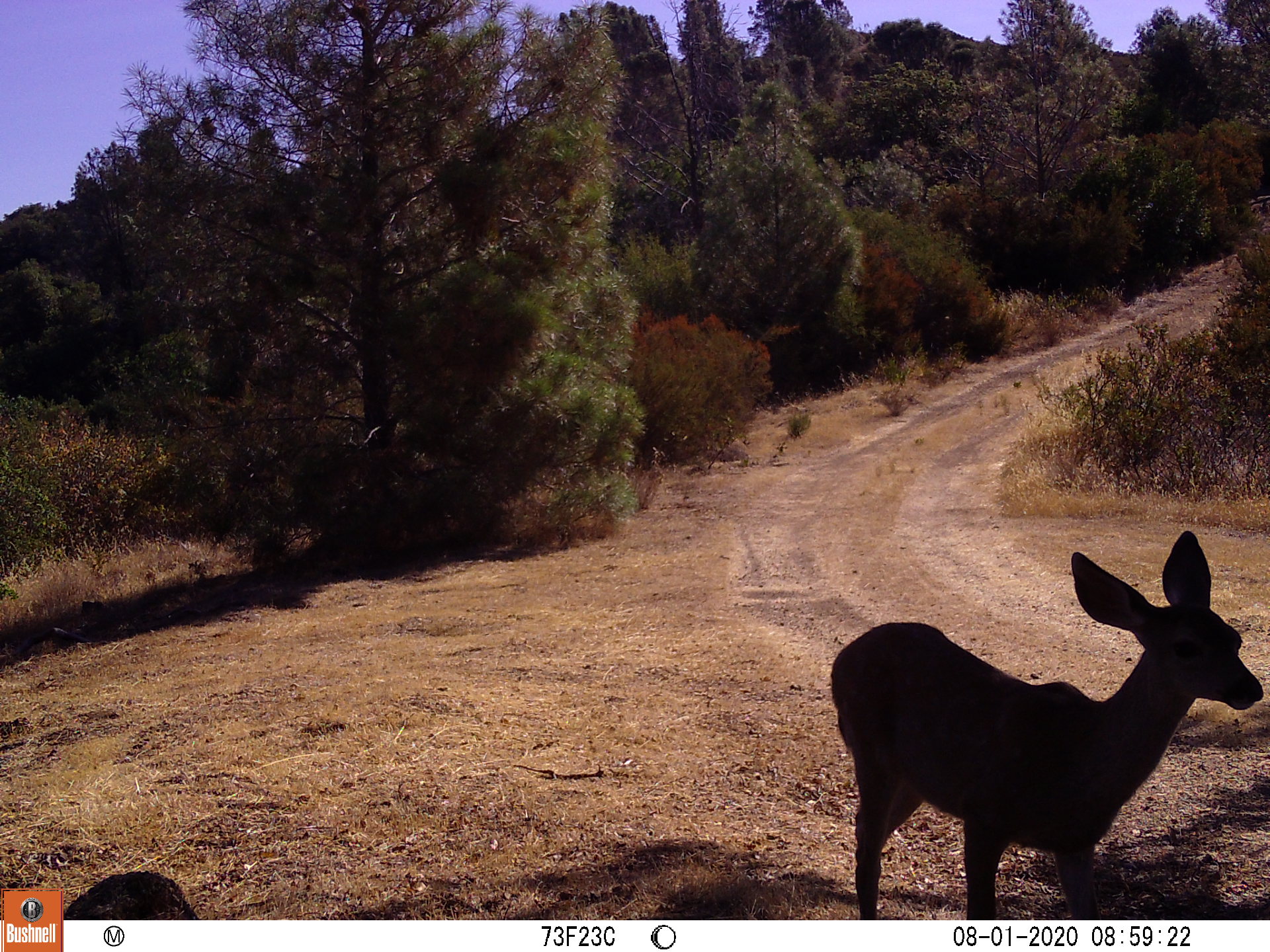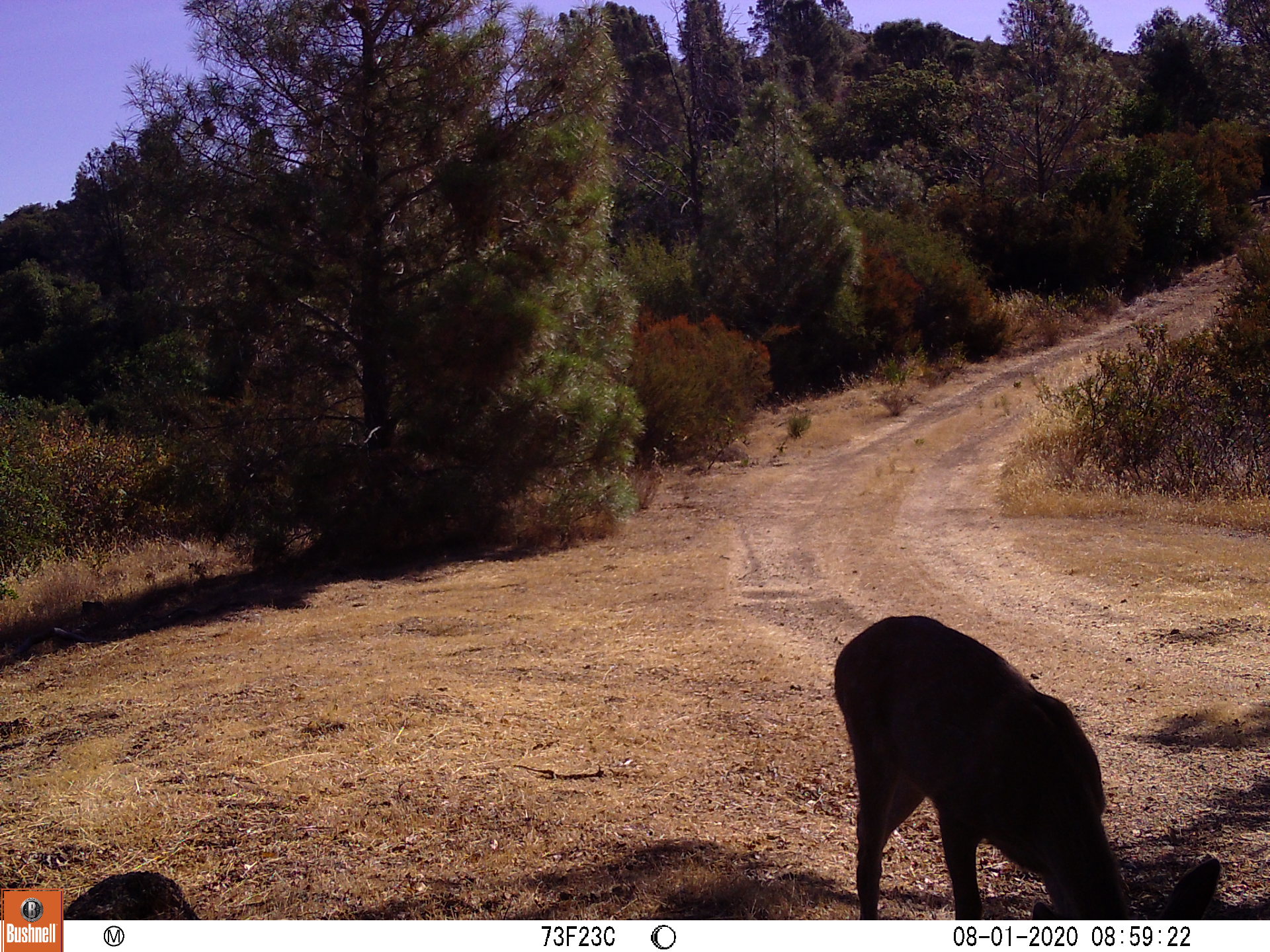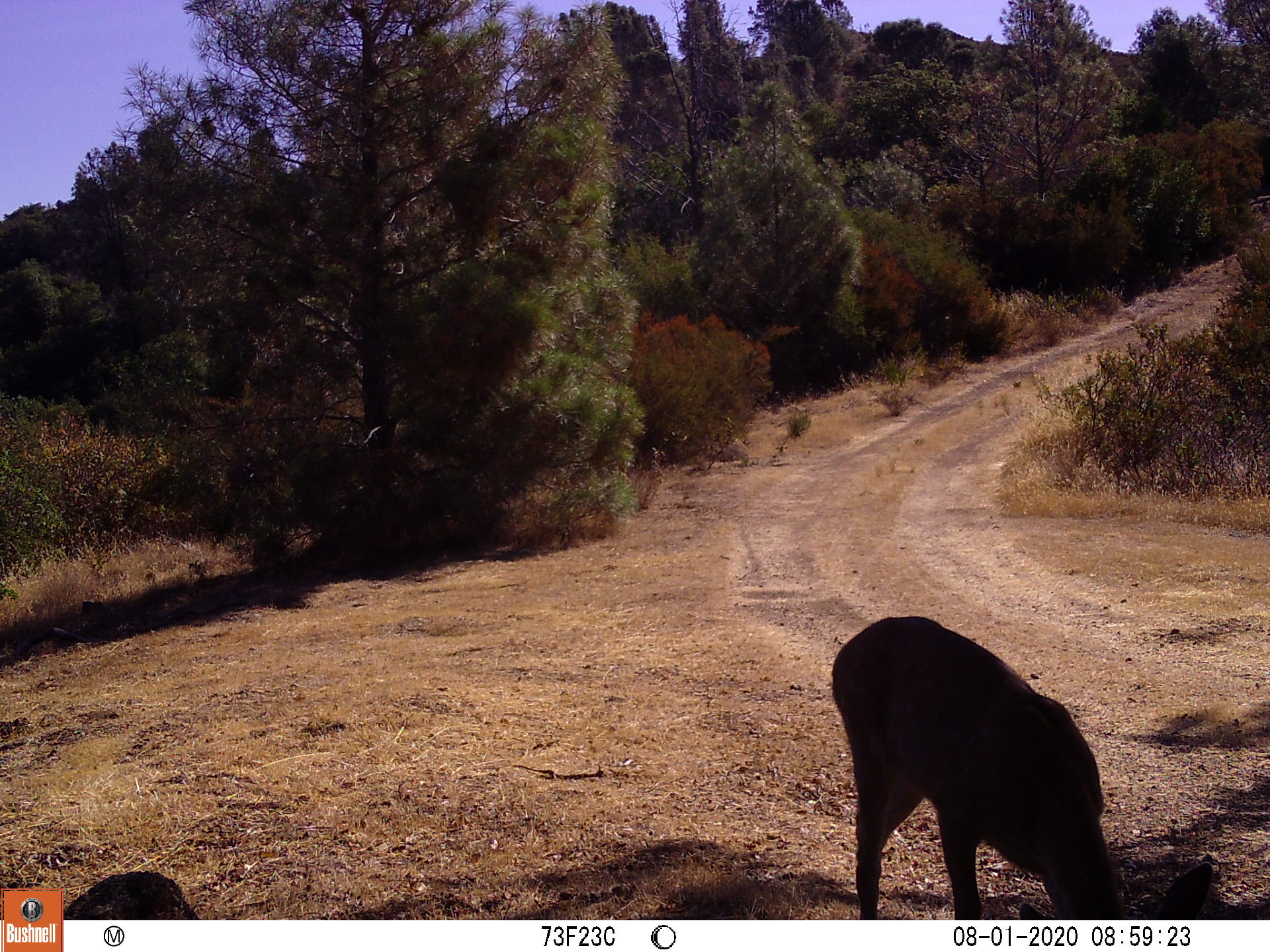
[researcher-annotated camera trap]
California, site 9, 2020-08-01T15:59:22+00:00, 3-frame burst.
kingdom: Animalia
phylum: Chordata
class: Mammalia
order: Artiodactyla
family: Cervidae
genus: Odocoileus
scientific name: Odocoileus hemionus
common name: mule deer